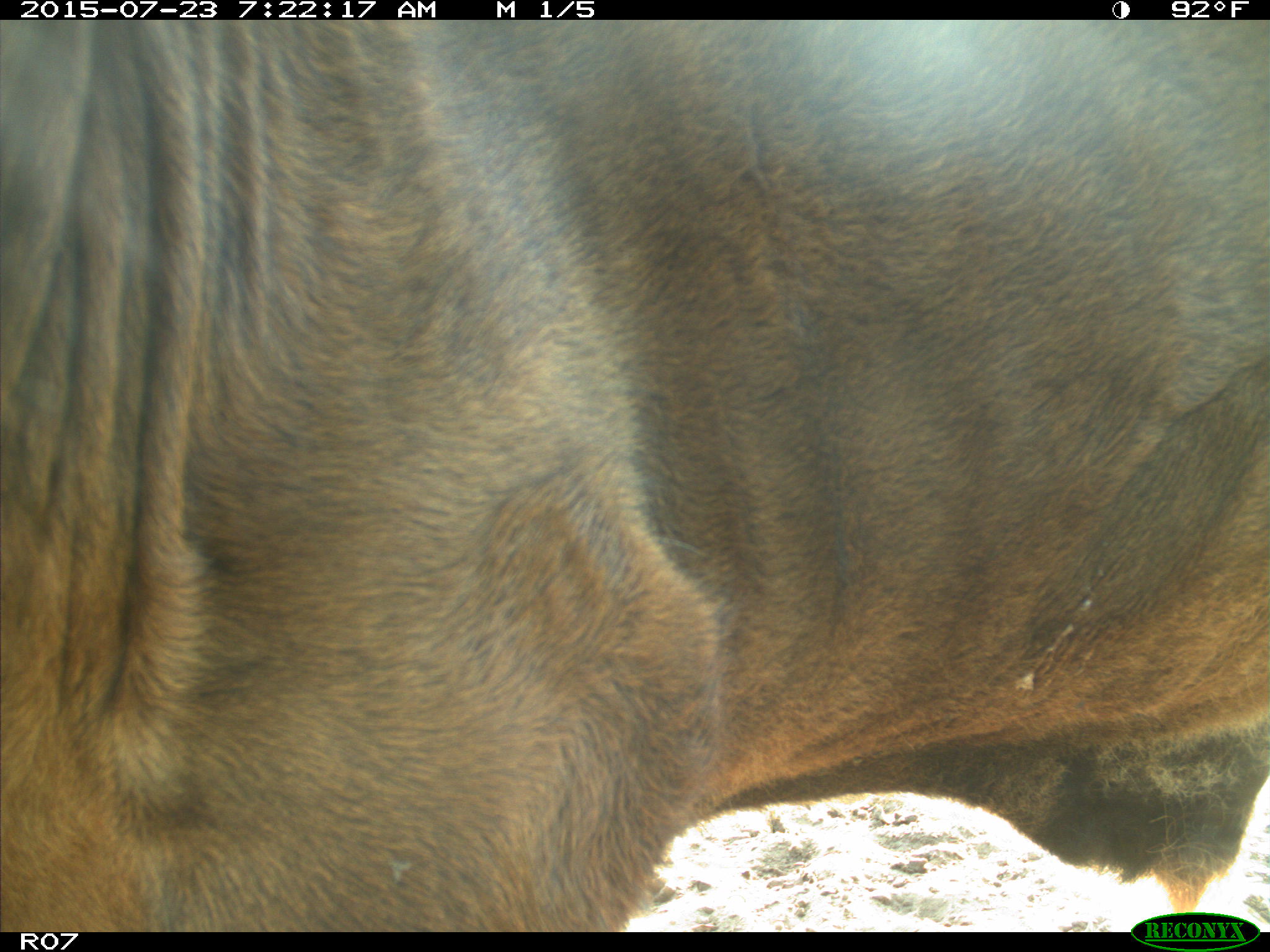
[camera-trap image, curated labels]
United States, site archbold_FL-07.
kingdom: Animalia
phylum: Chordata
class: Mammalia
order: Artiodactyla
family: Bovidae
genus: Bos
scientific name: Bos taurus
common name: domestic cow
Bos taurus (domestic cow).